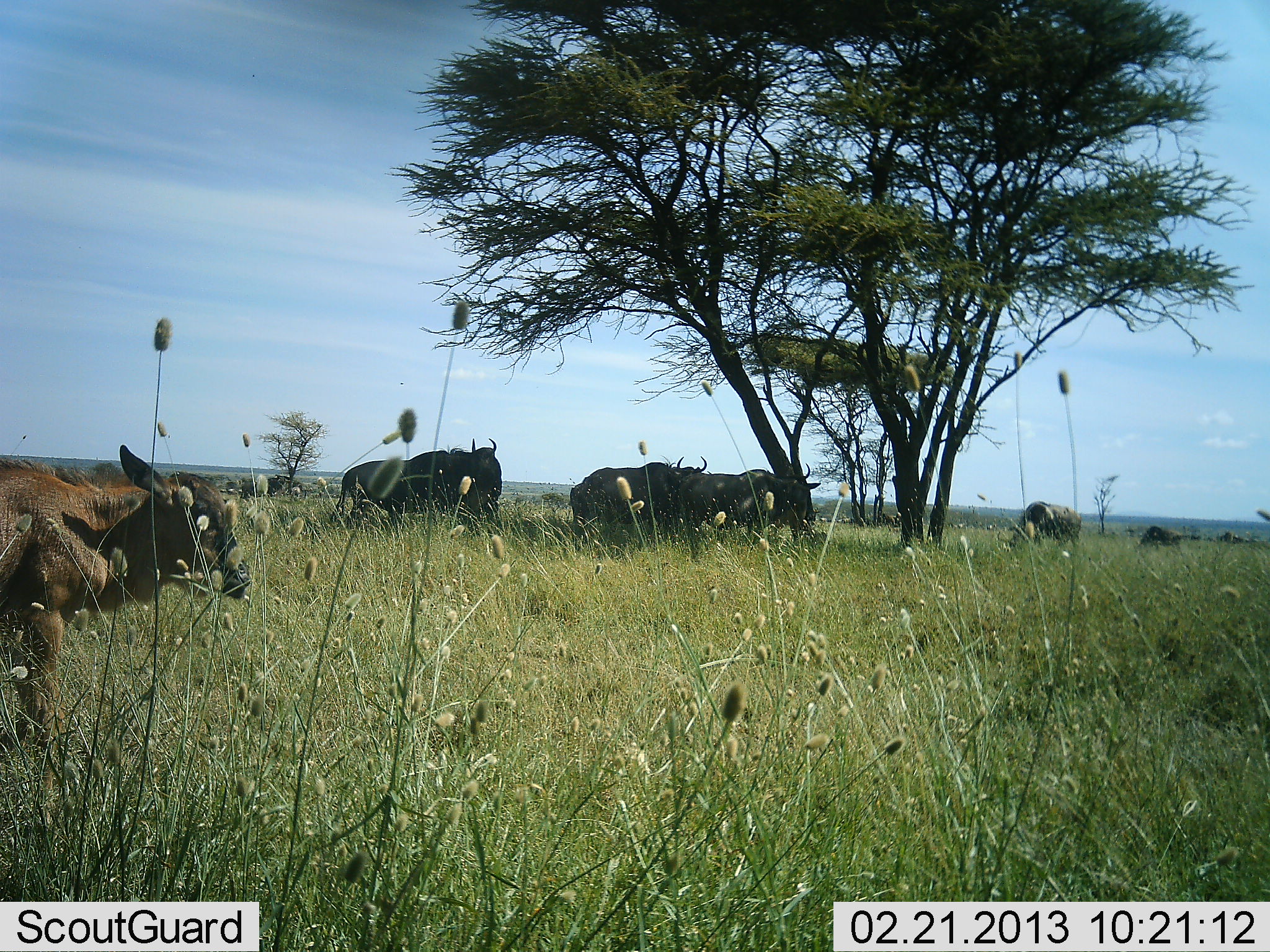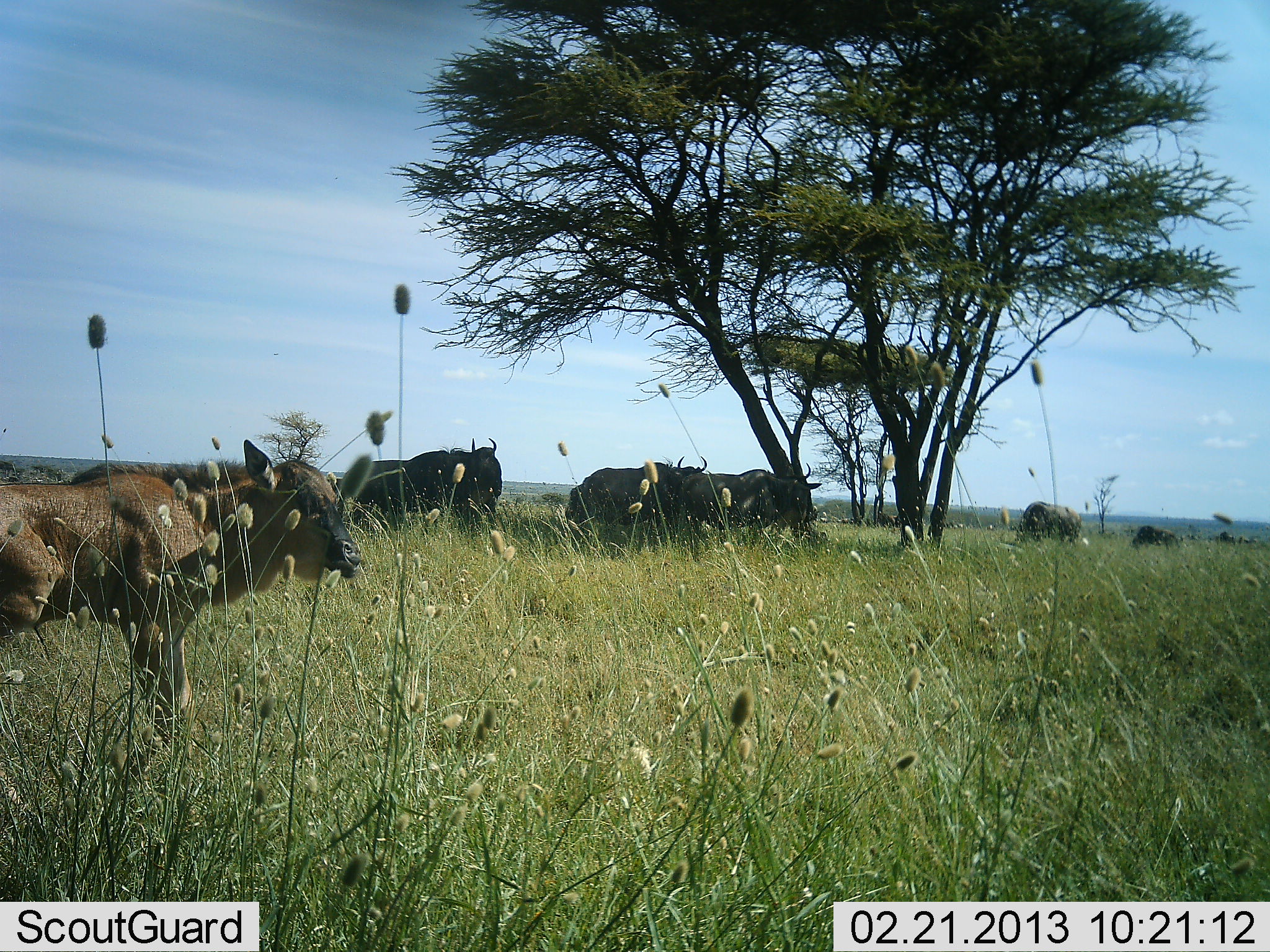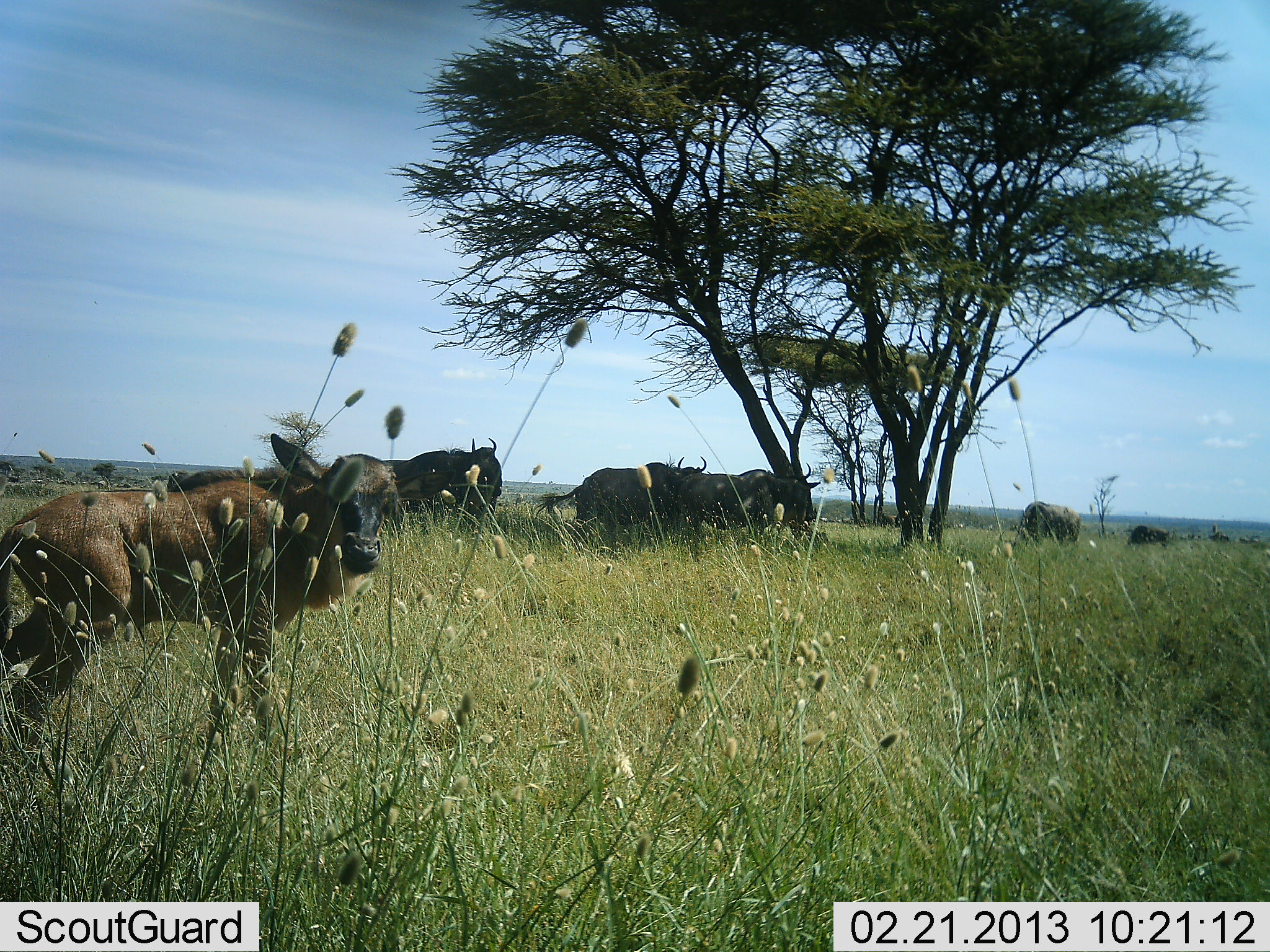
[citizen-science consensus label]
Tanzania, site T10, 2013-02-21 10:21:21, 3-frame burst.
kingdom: Animalia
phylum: Chordata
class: Mammalia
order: Artiodactyla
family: Bovidae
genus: Connochaetes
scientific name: Connochaetes taurinus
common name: blue wildebeest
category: wildebeest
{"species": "wildebeest (blue wildebeest) (Connochaetes taurinus)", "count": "6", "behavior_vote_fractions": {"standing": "93%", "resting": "14%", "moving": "43%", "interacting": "0%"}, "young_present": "82%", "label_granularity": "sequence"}